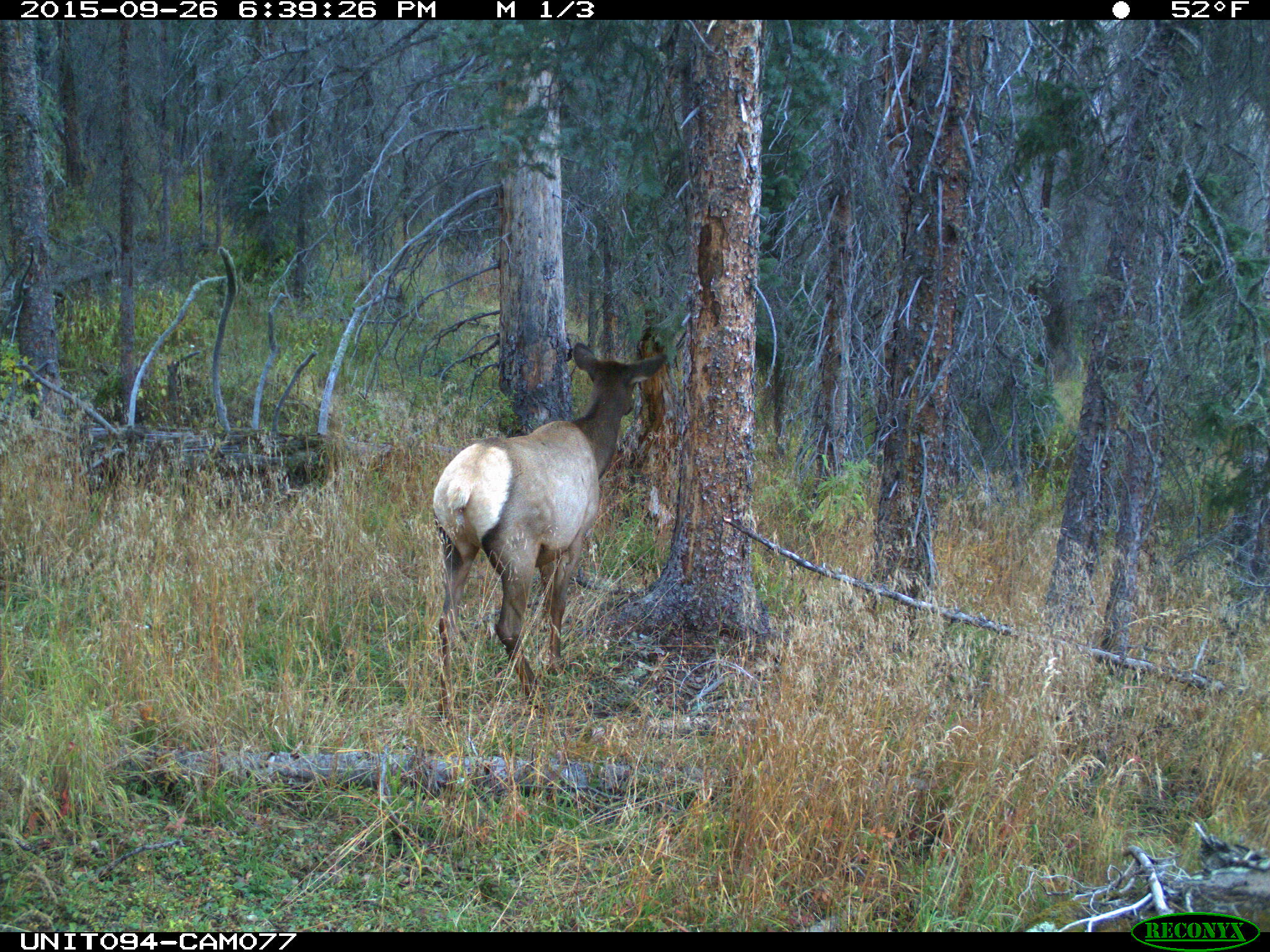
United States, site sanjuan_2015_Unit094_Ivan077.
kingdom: Animalia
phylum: Chordata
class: Mammalia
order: Artiodactyla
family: Cervidae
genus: Cervus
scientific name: Cervus elaphus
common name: red deer